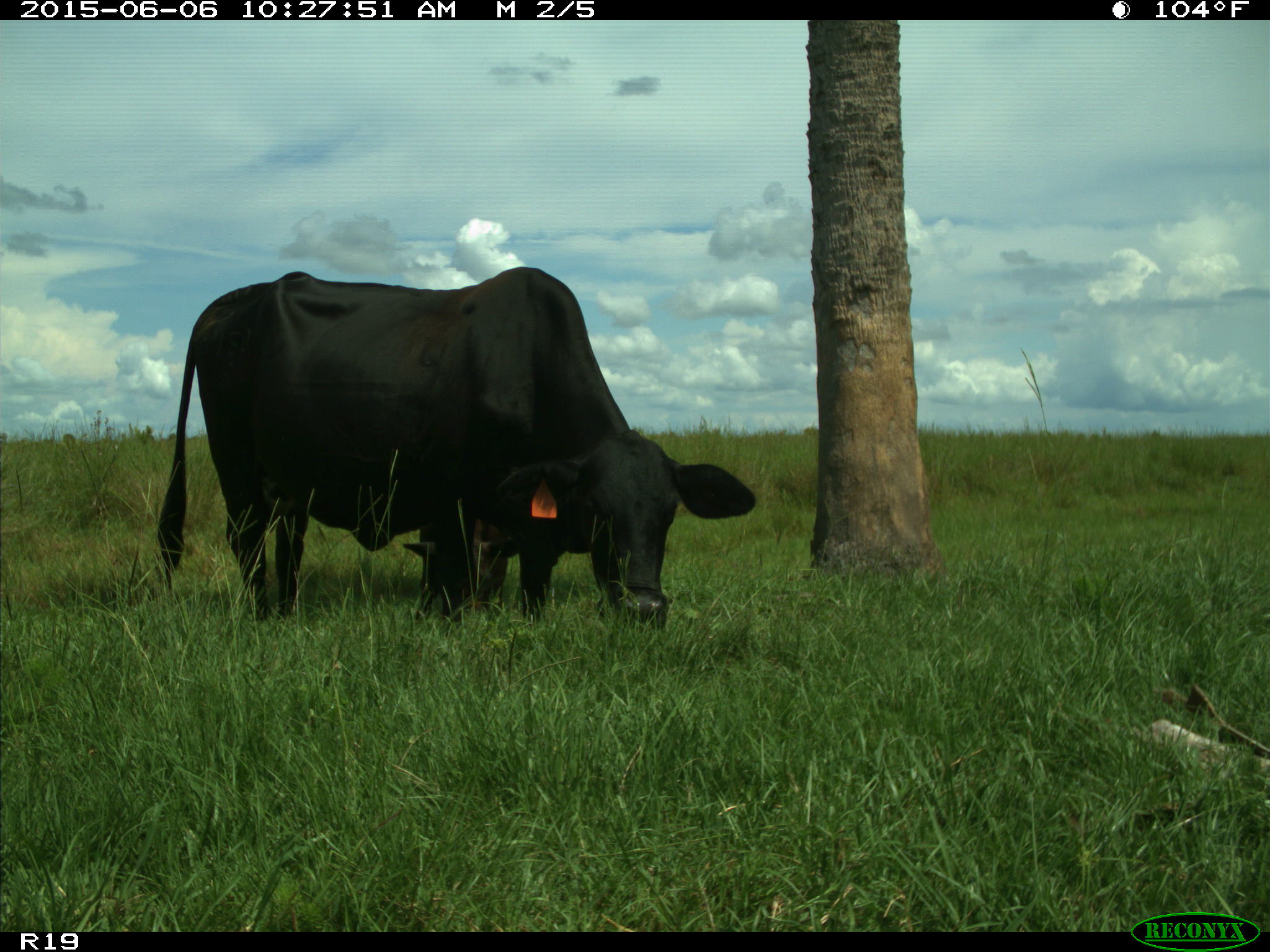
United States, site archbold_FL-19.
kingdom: Animalia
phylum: Chordata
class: Mammalia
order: Artiodactyla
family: Bovidae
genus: Bos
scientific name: Bos taurus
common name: domestic cow